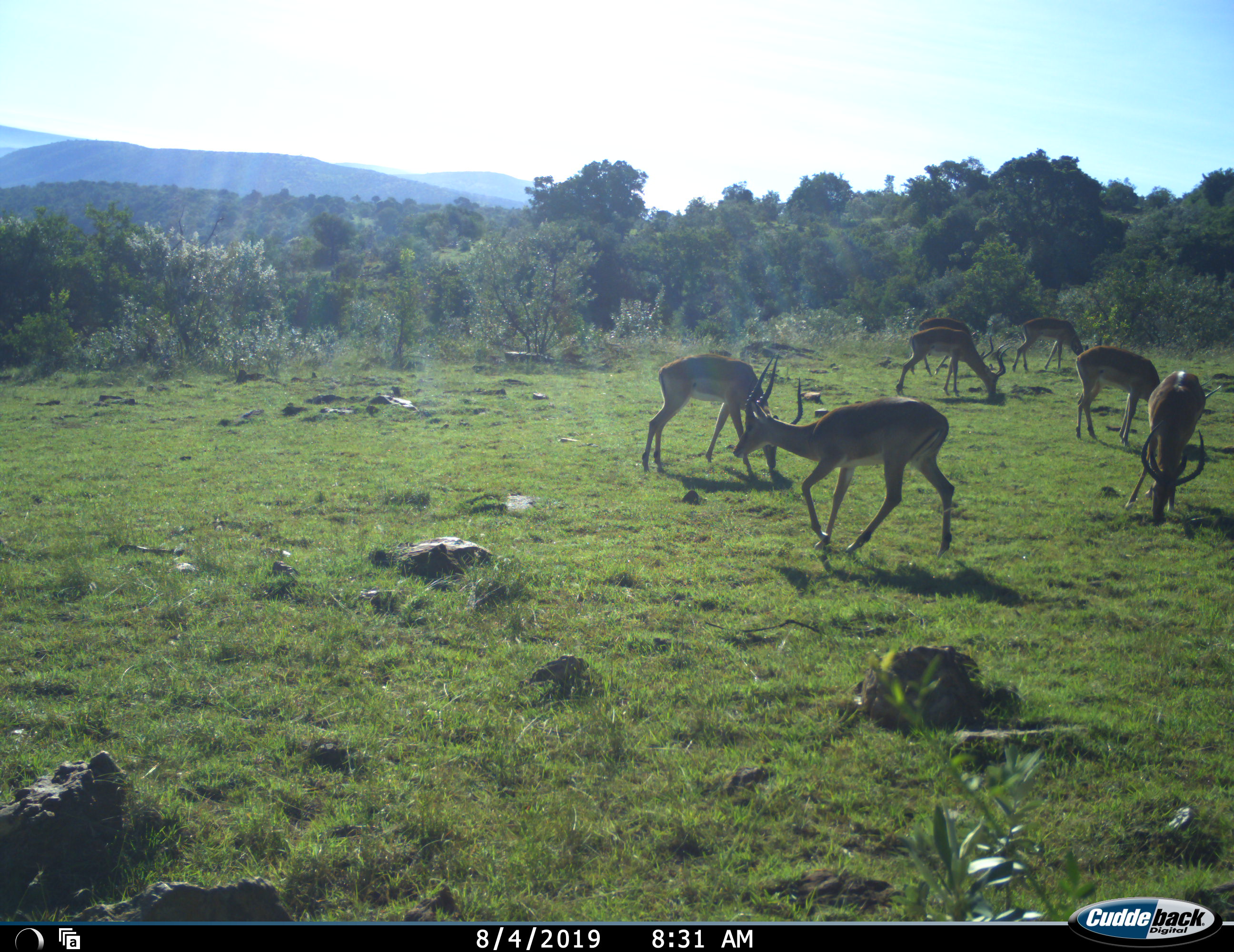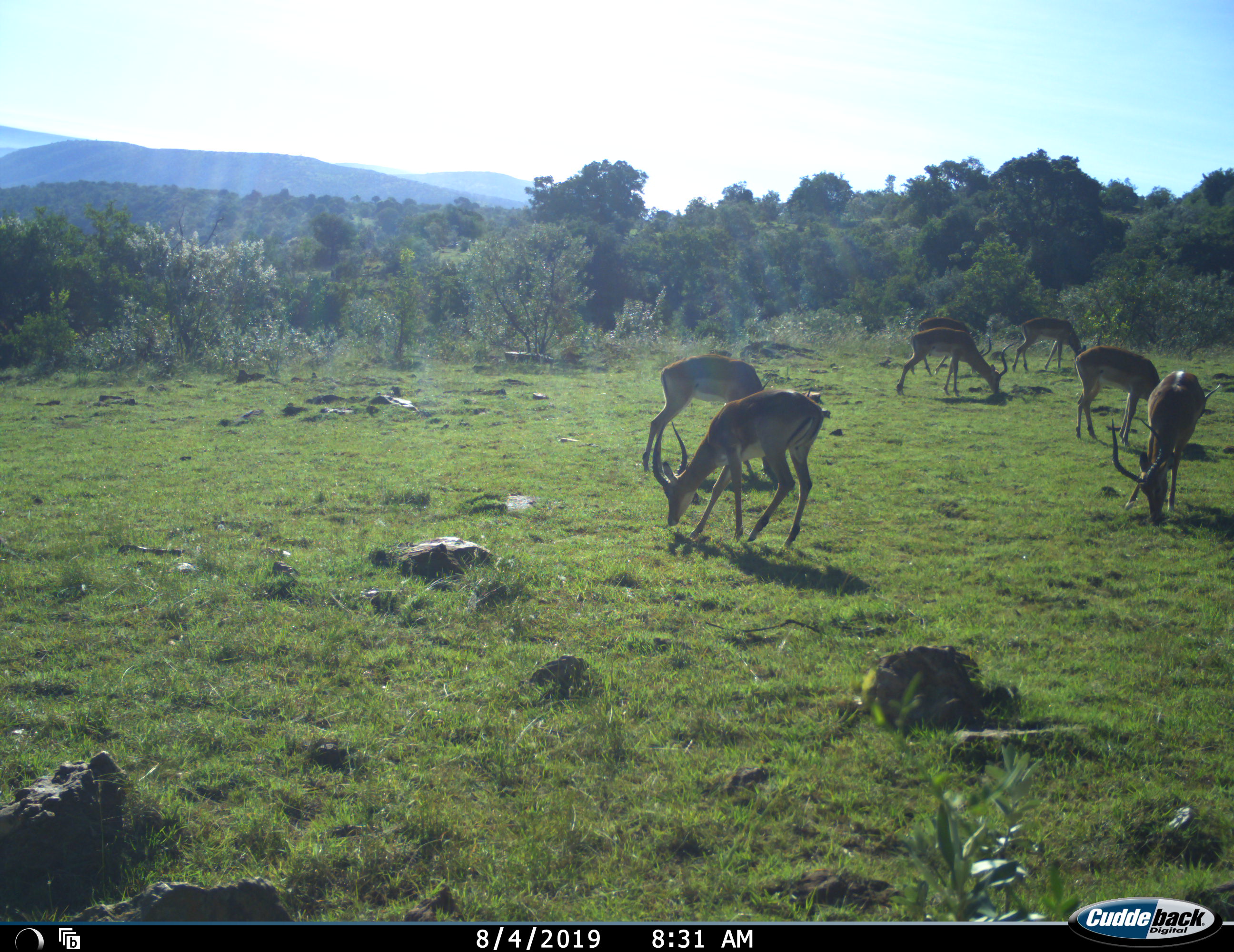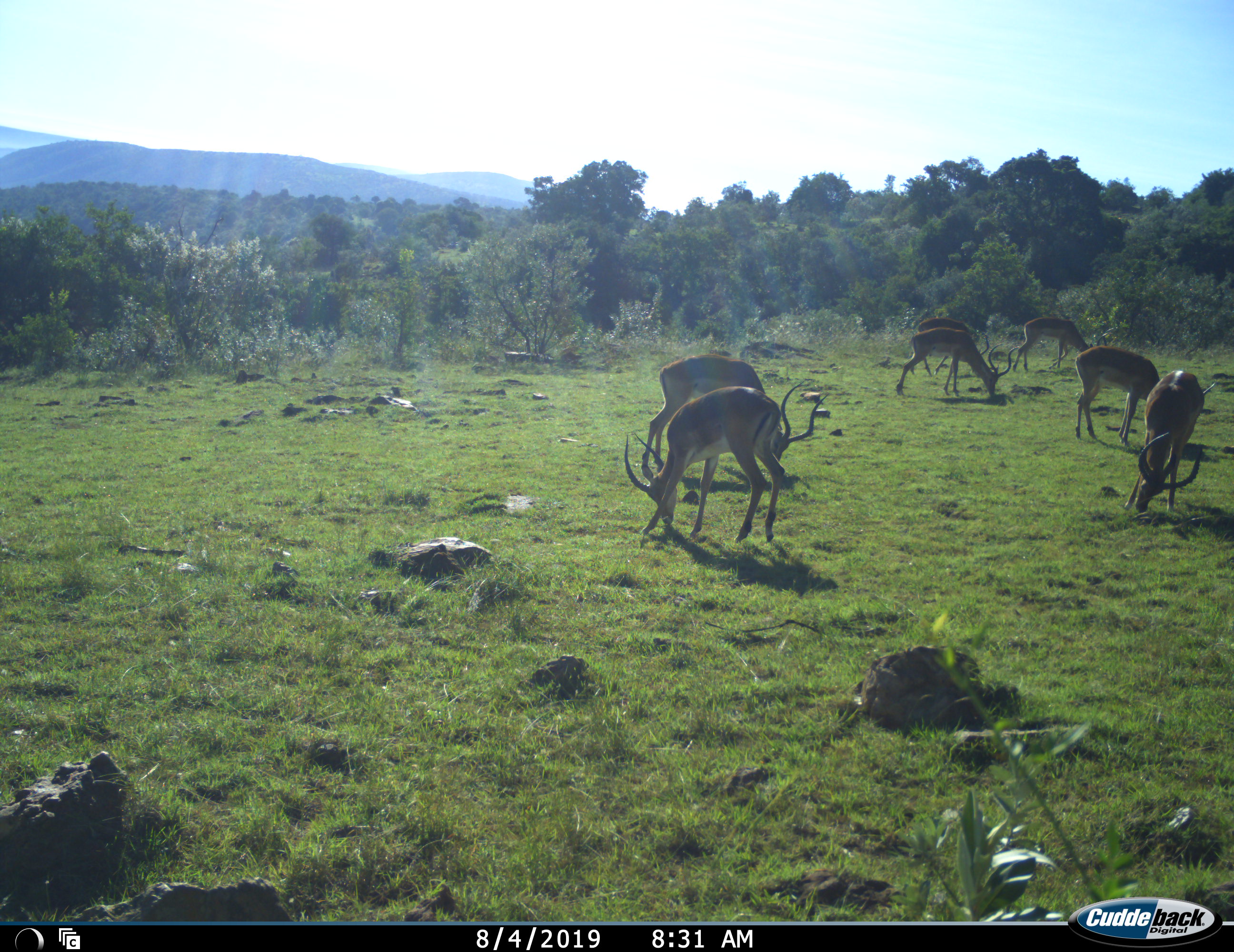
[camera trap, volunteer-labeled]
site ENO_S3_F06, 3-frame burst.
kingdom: Animalia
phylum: Chordata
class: Mammalia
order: Artiodactyla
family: Bovidae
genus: Aepyceros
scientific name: Aepyceros melampus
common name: impala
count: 7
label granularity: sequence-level